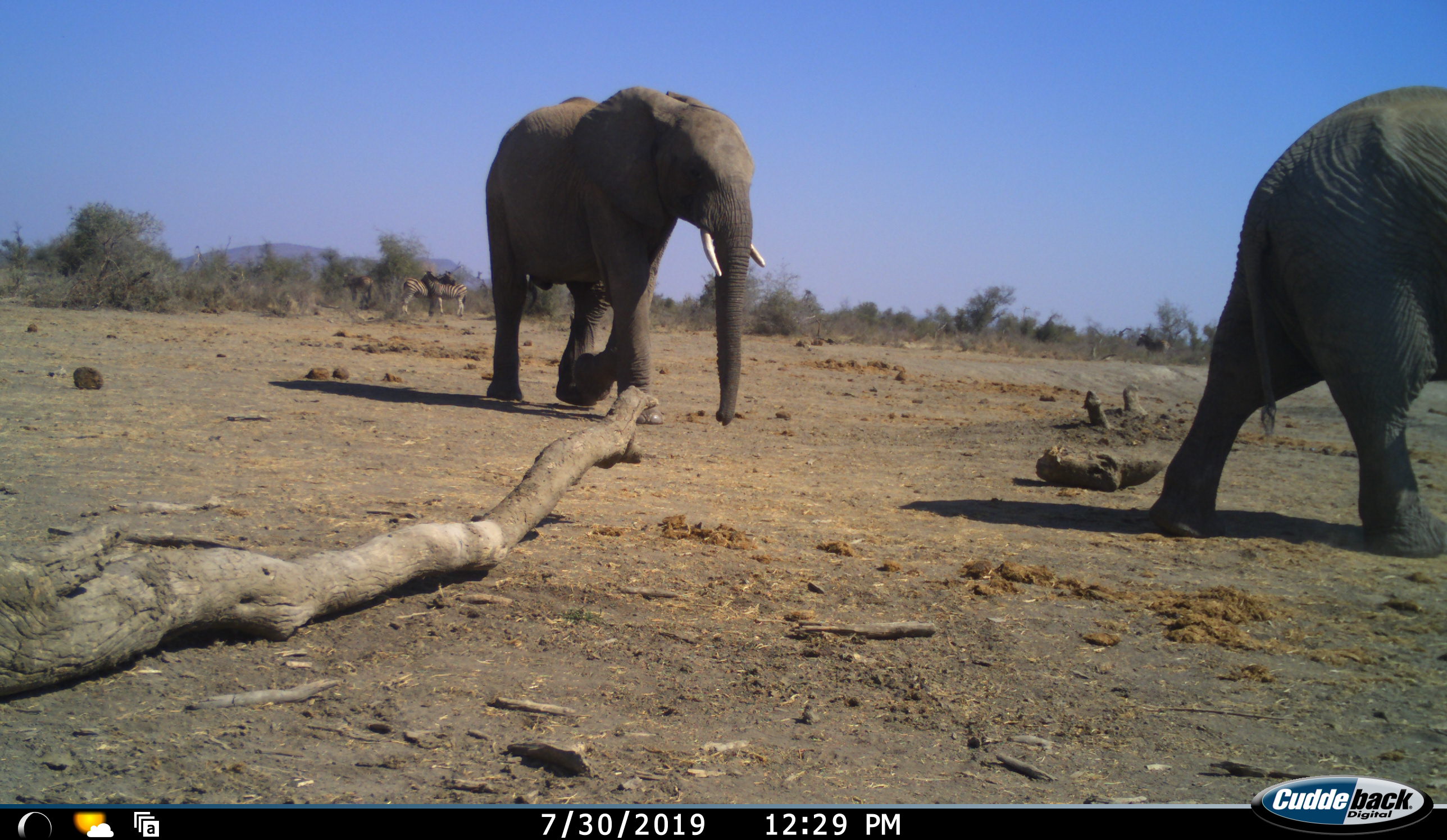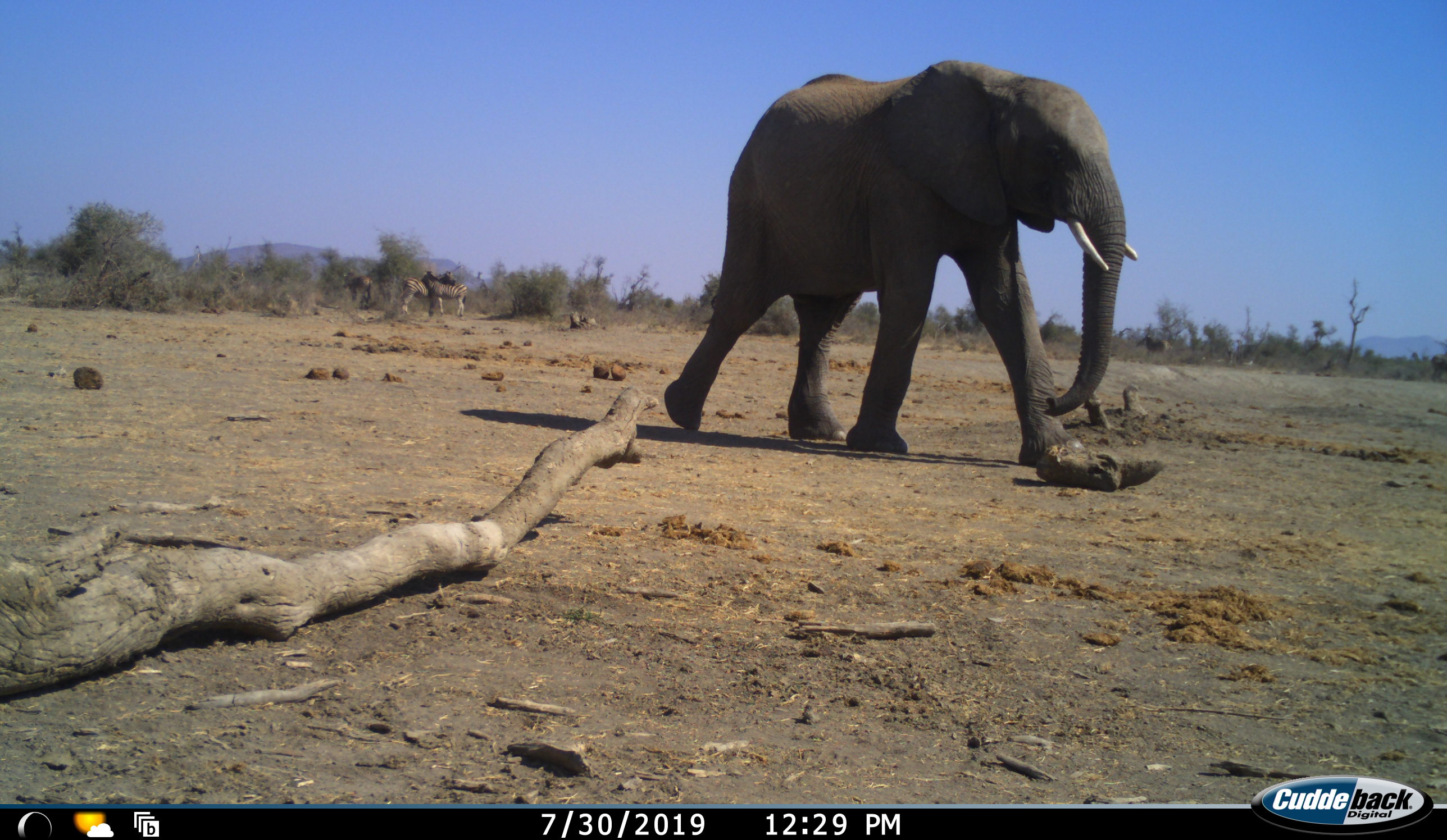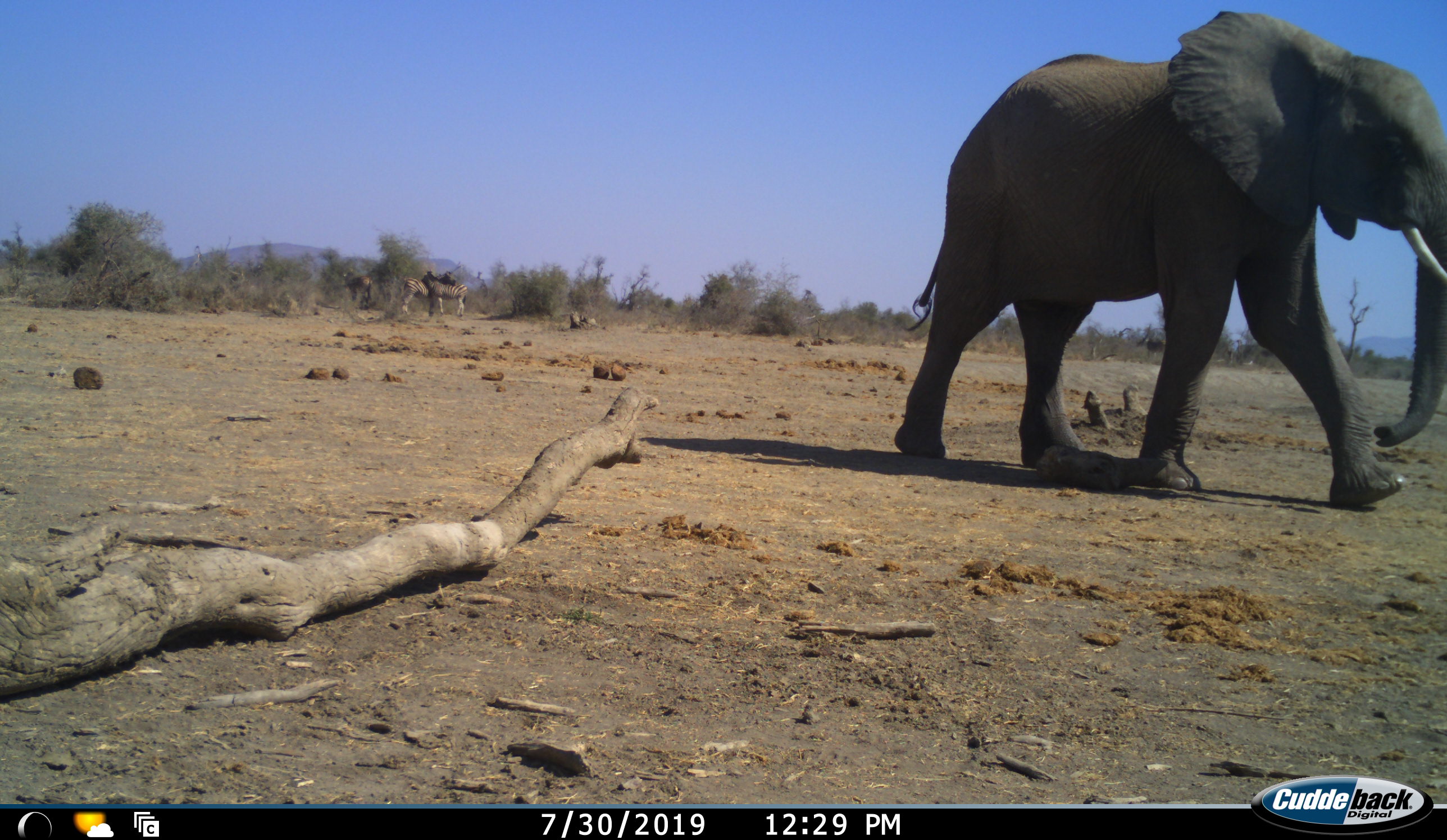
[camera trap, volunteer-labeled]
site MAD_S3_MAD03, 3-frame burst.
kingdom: Animalia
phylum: Chordata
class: Mammalia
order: Proboscidea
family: Elephantidae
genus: Loxodonta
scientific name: Loxodonta africana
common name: african bush elephant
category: elephant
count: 2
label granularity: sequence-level